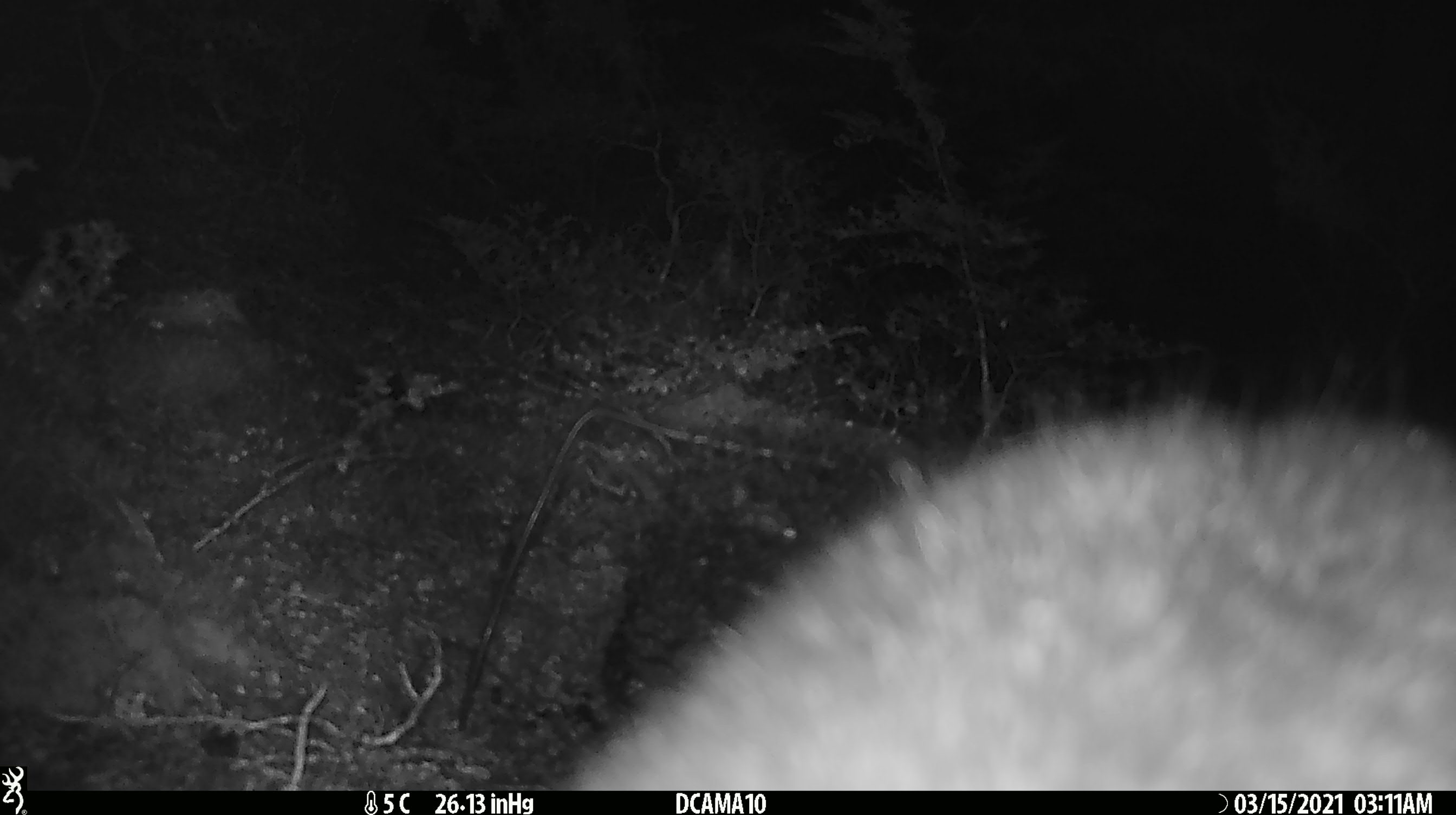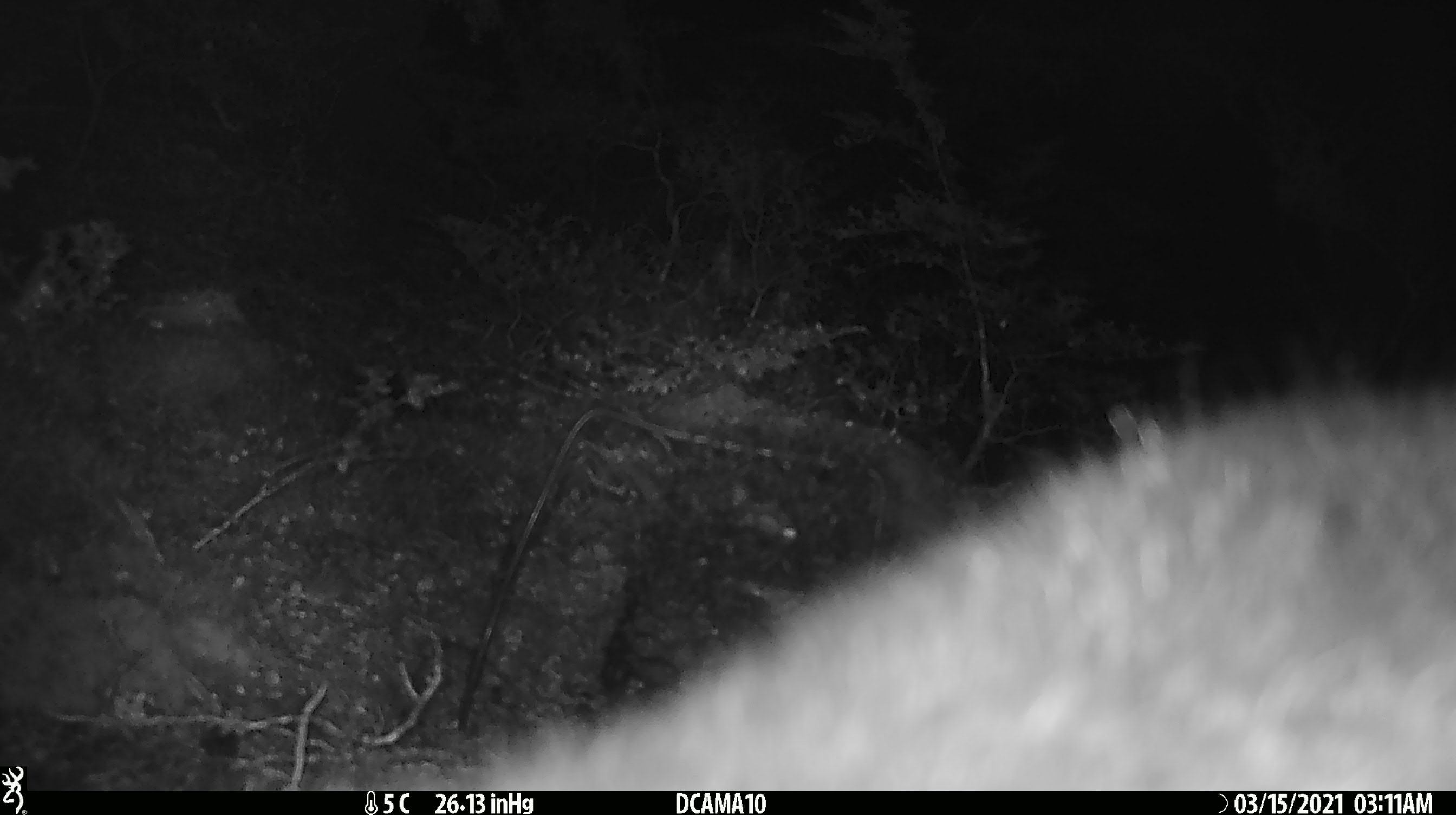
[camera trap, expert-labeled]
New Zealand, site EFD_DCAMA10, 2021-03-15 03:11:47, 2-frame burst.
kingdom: Animalia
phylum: Chordata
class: Mammalia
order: Diprotodontia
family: Phalangeridae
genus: Trichosurus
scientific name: Trichosurus vulpecula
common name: common brushtail possum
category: possum